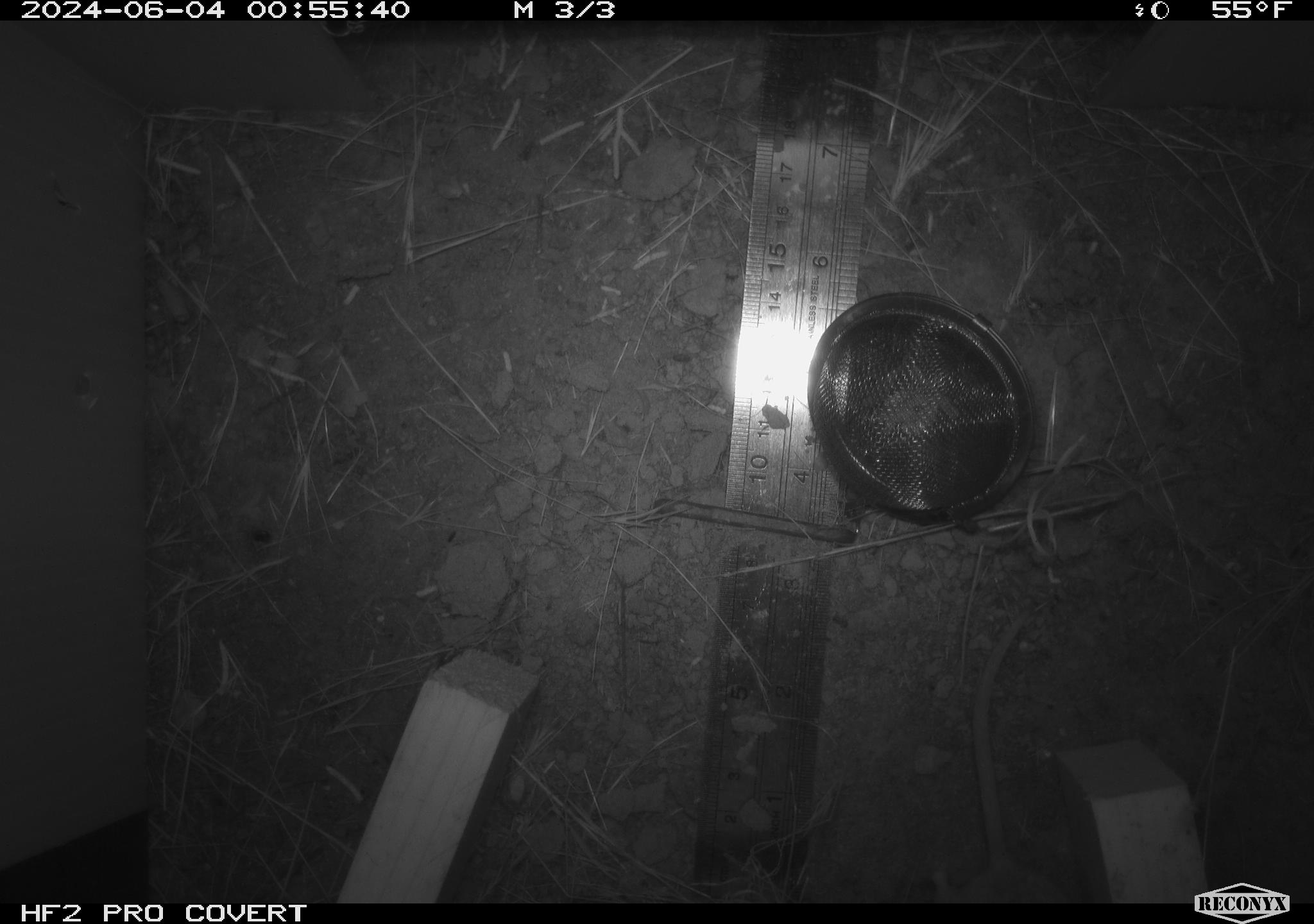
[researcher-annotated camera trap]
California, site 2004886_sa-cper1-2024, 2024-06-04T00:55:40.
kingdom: Animalia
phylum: Chordata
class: Mammalia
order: Rodentia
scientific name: Rodentia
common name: rodent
Rodent (Rodentia).